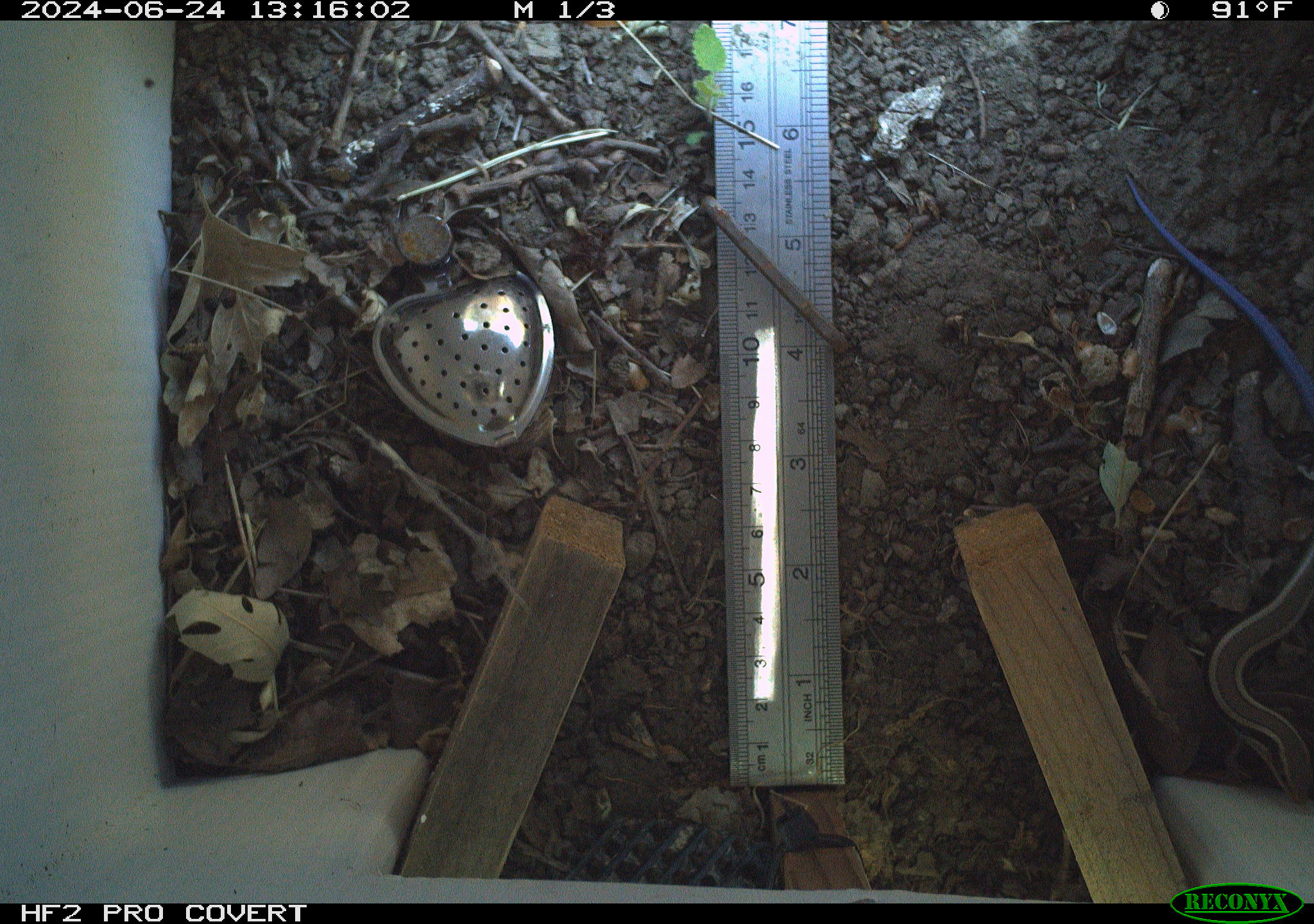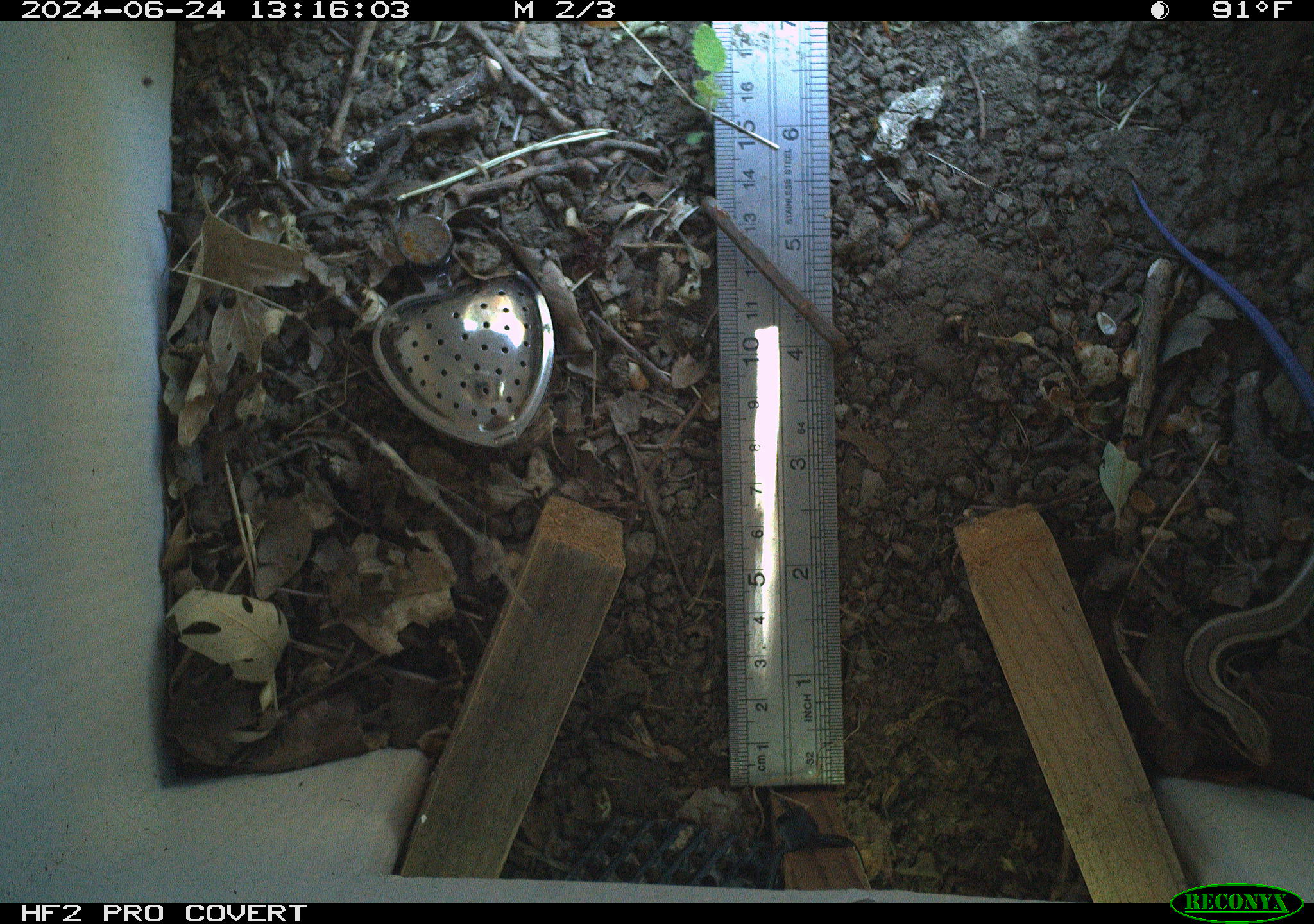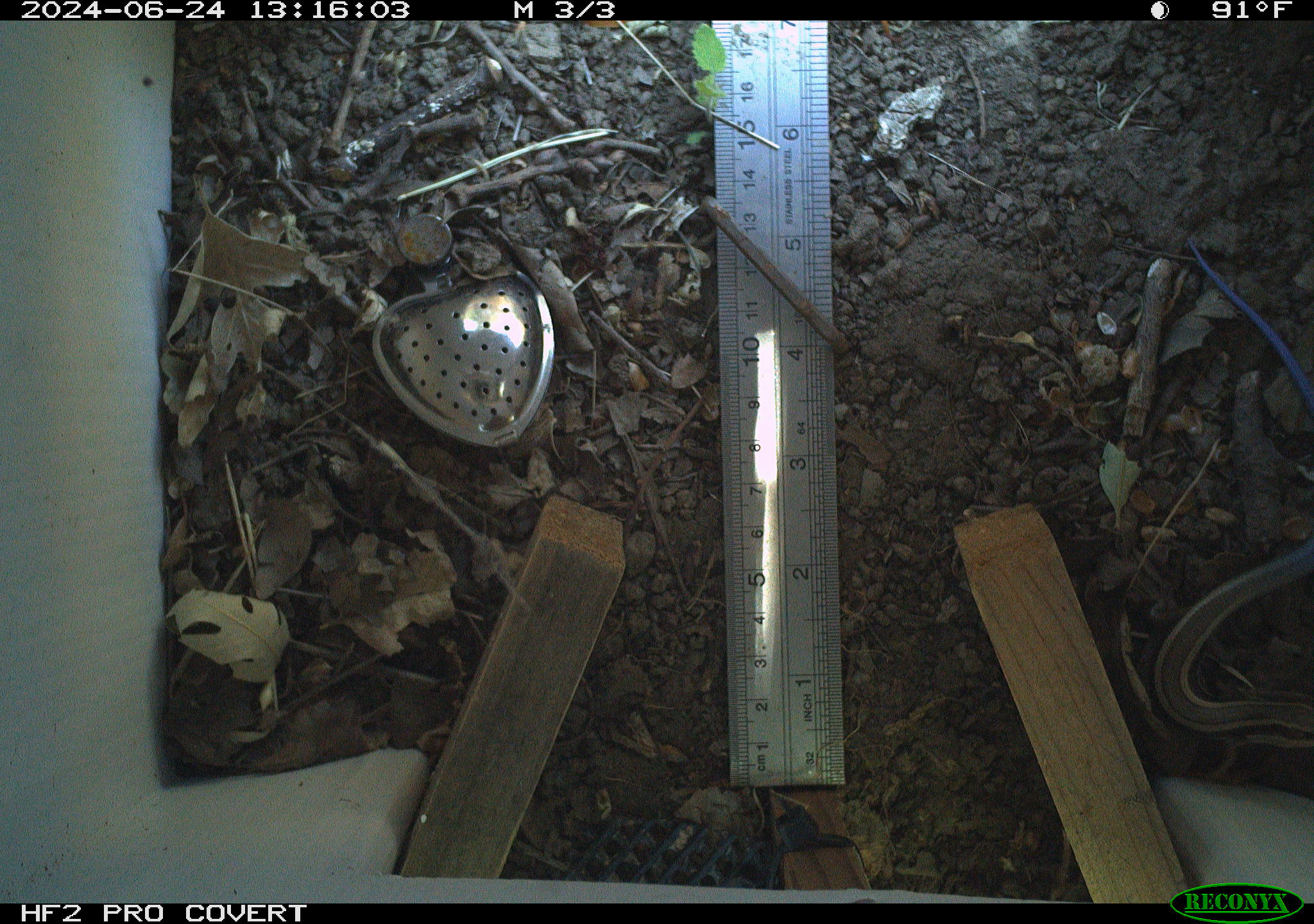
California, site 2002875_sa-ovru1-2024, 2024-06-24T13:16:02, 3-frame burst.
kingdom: Animalia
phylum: Chordata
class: Reptilia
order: Squamata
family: Scincidae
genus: Plestiodon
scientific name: Plestiodon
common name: blue-tailed skinks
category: plestiodon species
Plestiodon species (blue-tailed skinks) (Plestiodon).